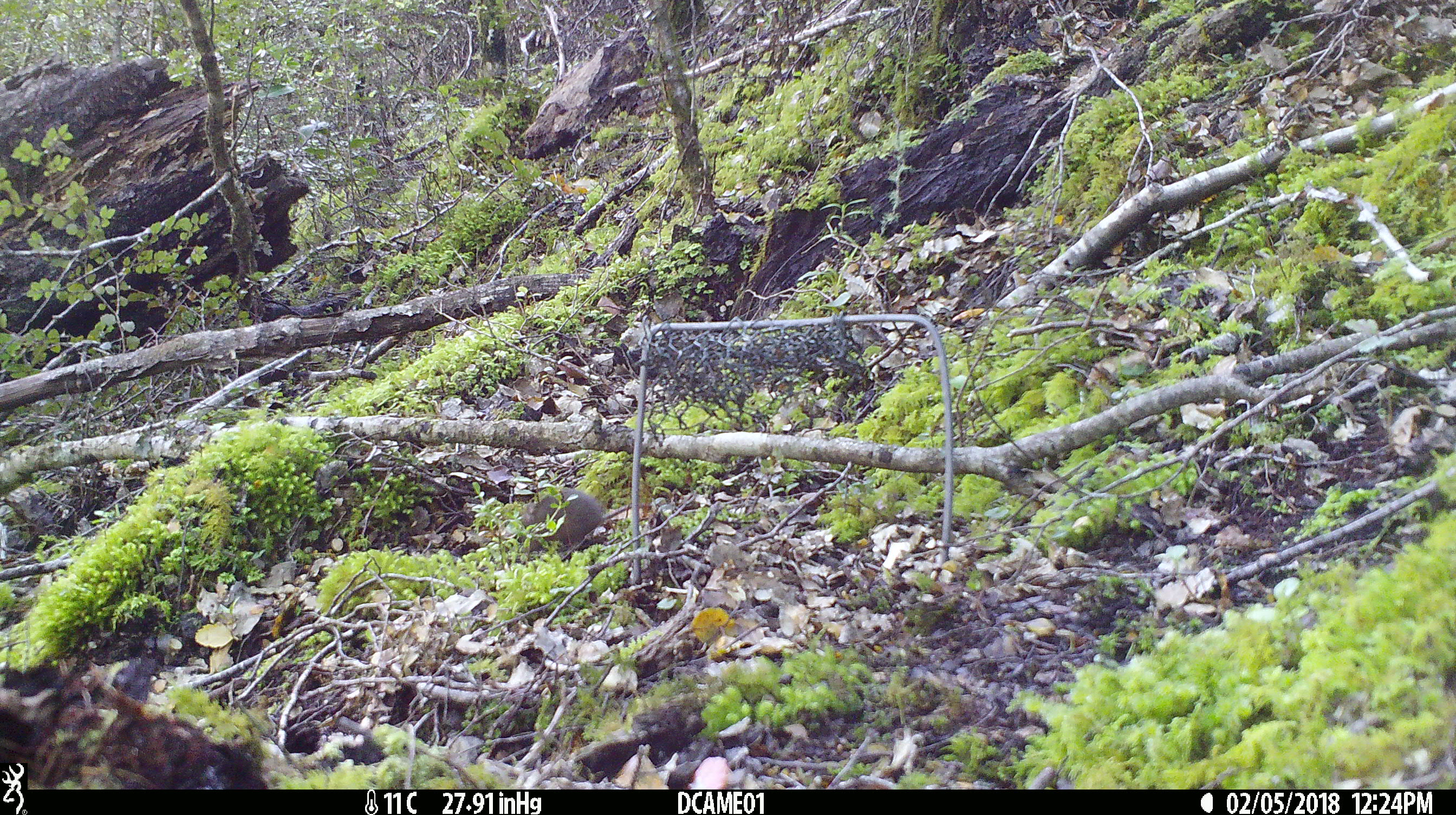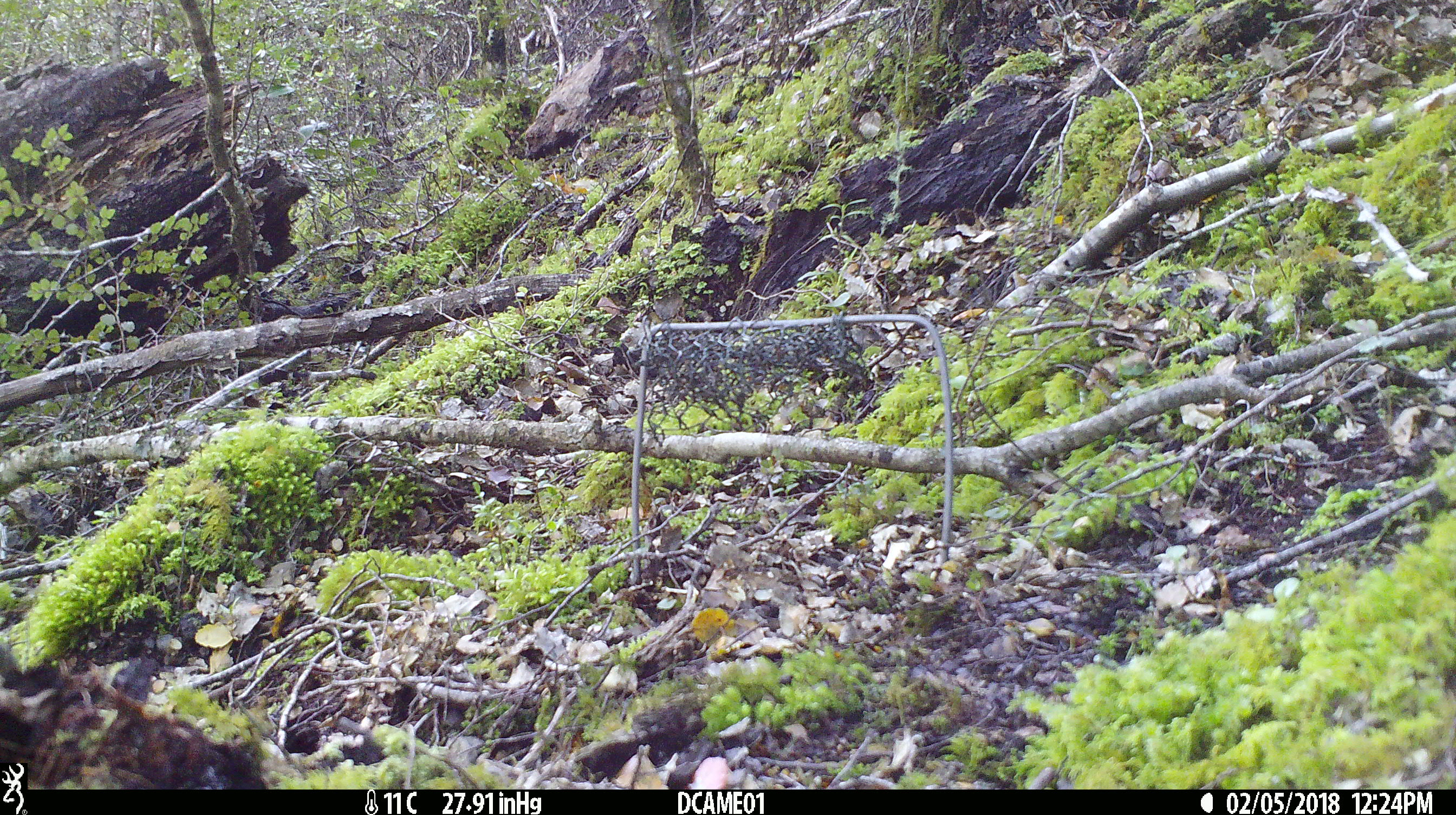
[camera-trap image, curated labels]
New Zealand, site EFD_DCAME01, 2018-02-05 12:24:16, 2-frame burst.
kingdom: Animalia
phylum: Chordata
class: Mammalia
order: Rodentia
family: Muridae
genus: Mus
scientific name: Mus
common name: mouse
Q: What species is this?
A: Mouse (Mus).